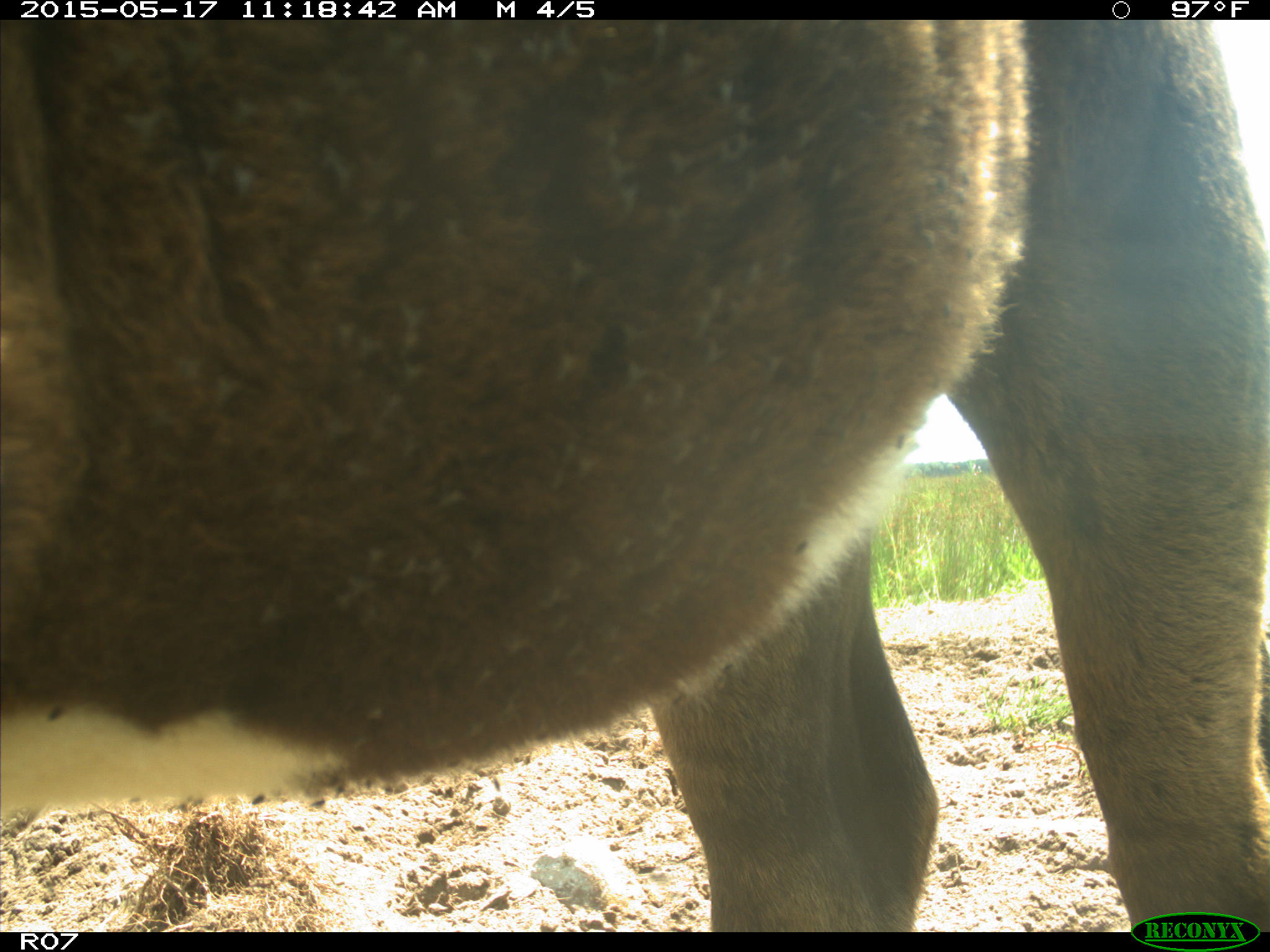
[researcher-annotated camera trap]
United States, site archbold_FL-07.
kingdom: Animalia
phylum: Chordata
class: Mammalia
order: Artiodactyla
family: Bovidae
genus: Bos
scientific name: Bos taurus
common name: domestic cow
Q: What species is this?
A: Bos taurus (domestic cow).